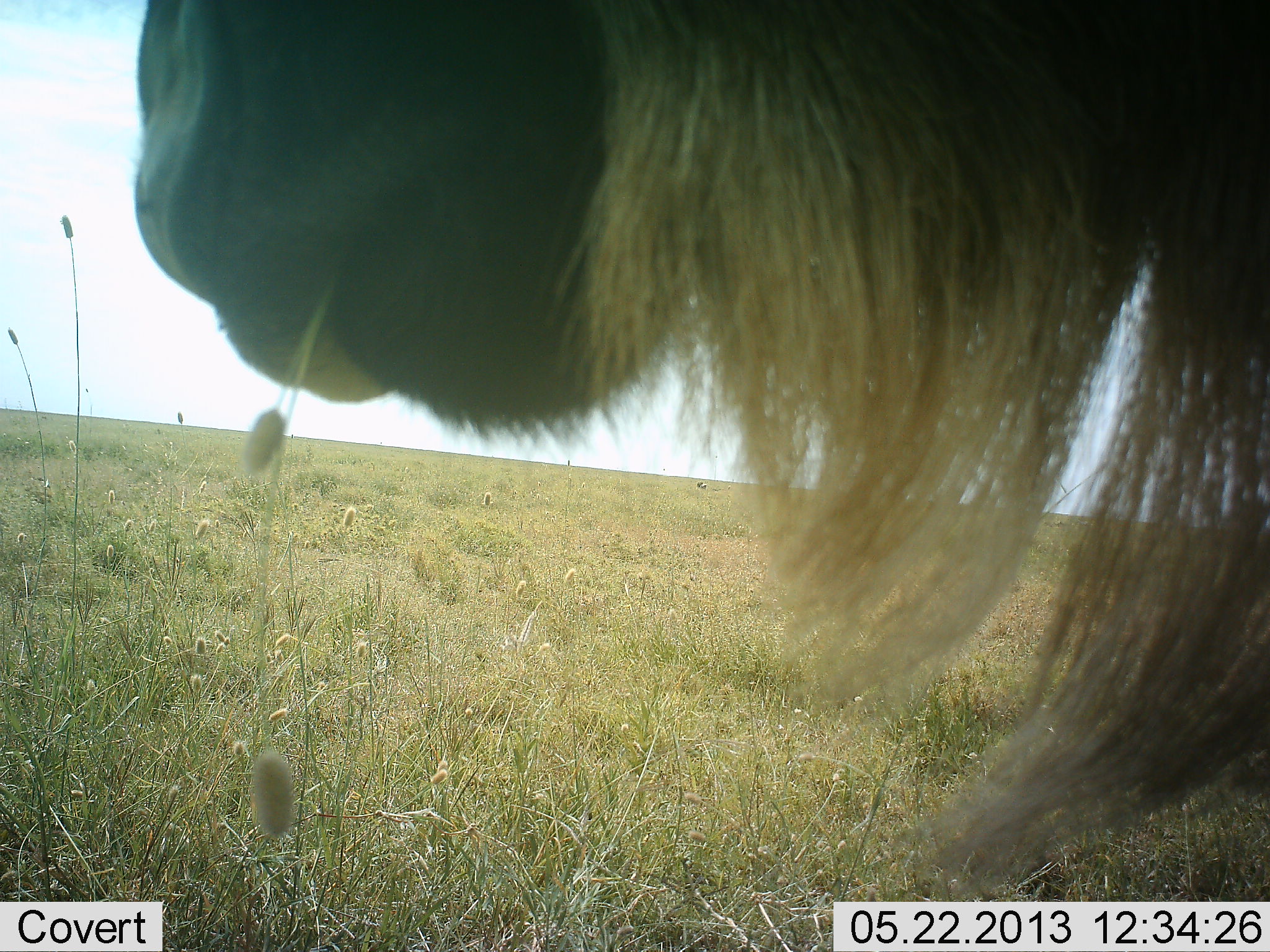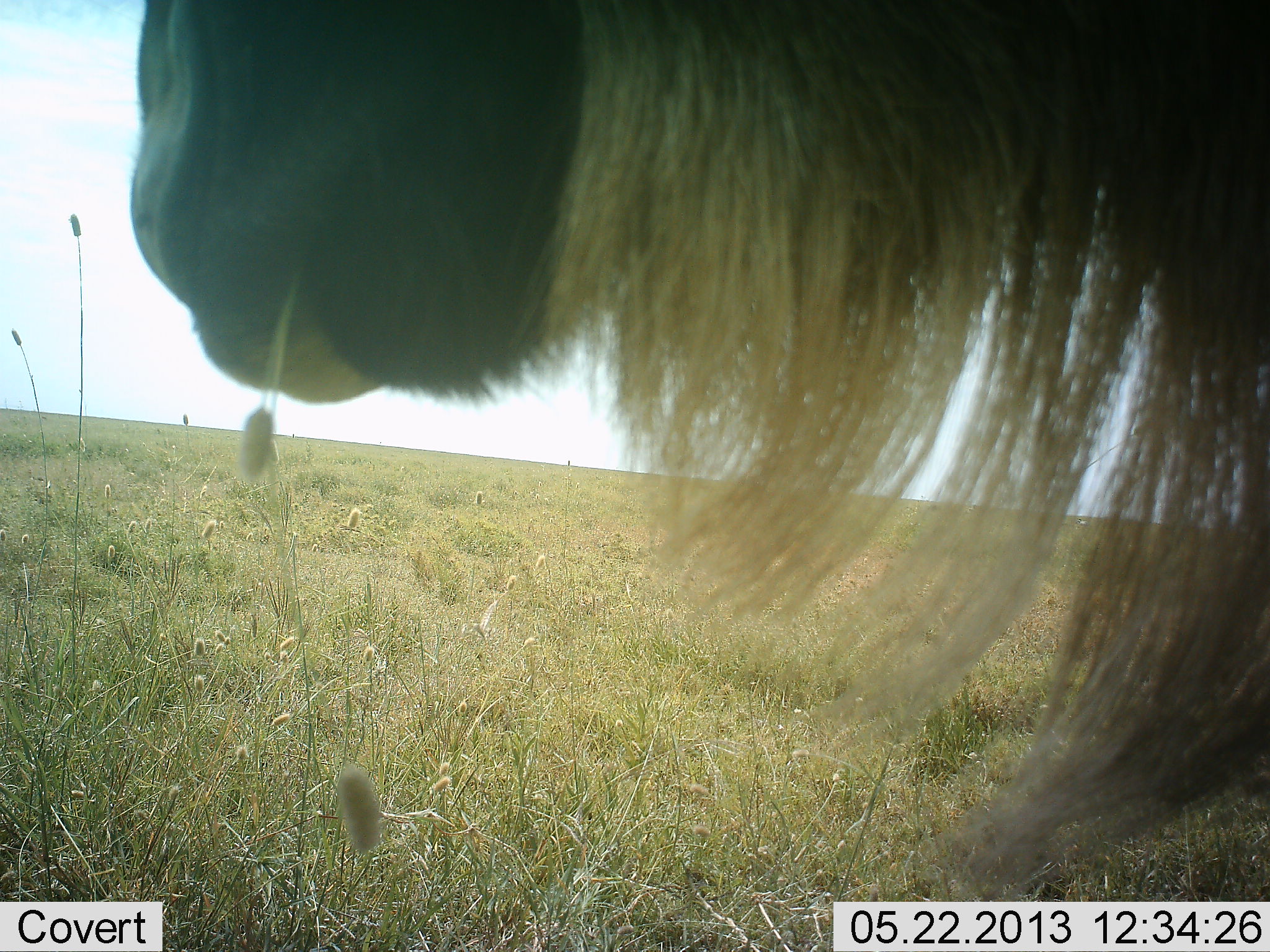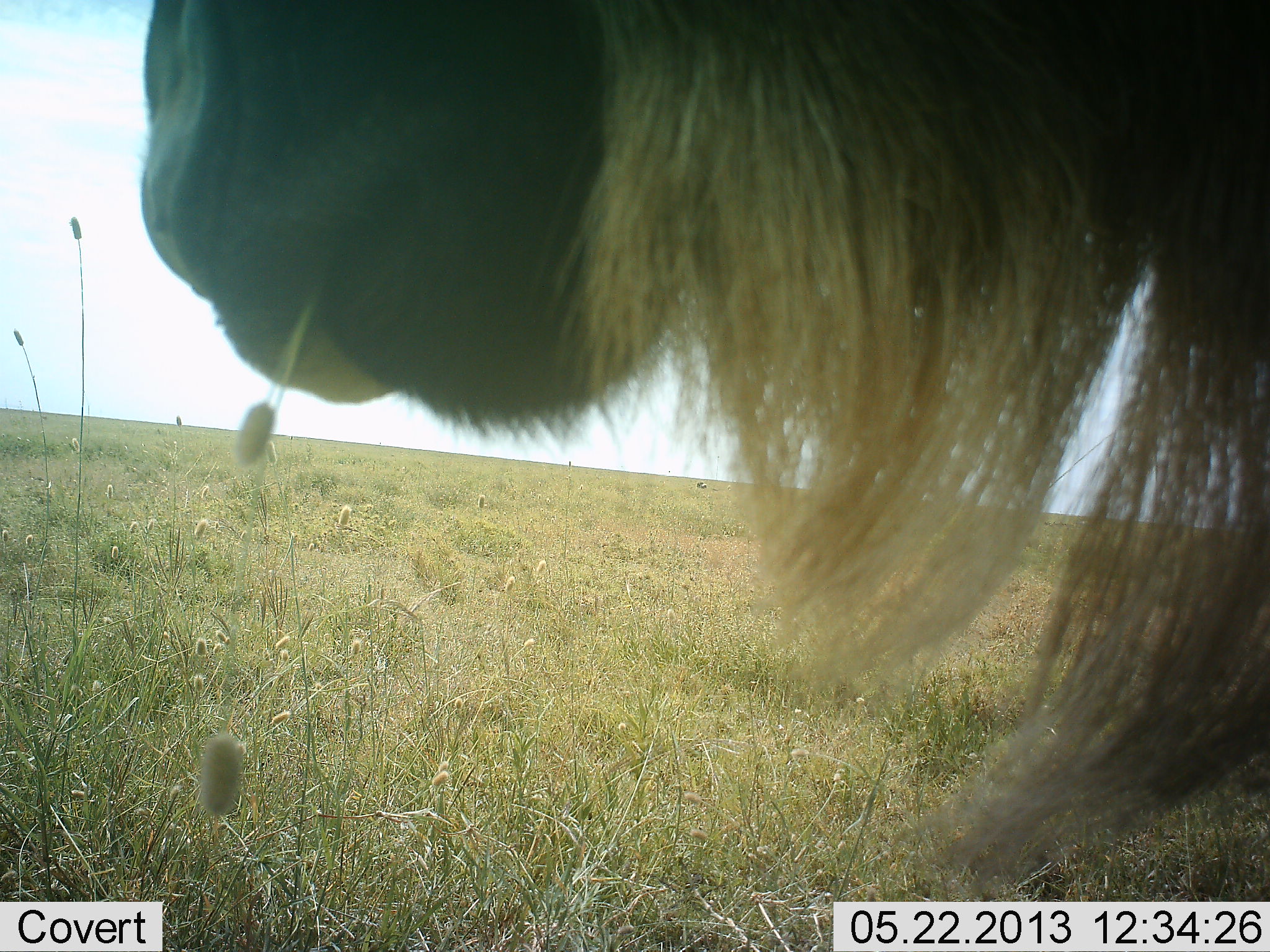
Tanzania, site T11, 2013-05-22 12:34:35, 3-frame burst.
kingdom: Animalia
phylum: Chordata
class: Mammalia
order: Artiodactyla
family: Bovidae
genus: Connochaetes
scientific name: Connochaetes taurinus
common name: blue wildebeest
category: wildebeest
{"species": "wildebeest (blue wildebeest) (Connochaetes taurinus)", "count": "1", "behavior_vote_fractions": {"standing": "43%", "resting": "0%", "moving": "0%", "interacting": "0%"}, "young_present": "0%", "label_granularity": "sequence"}